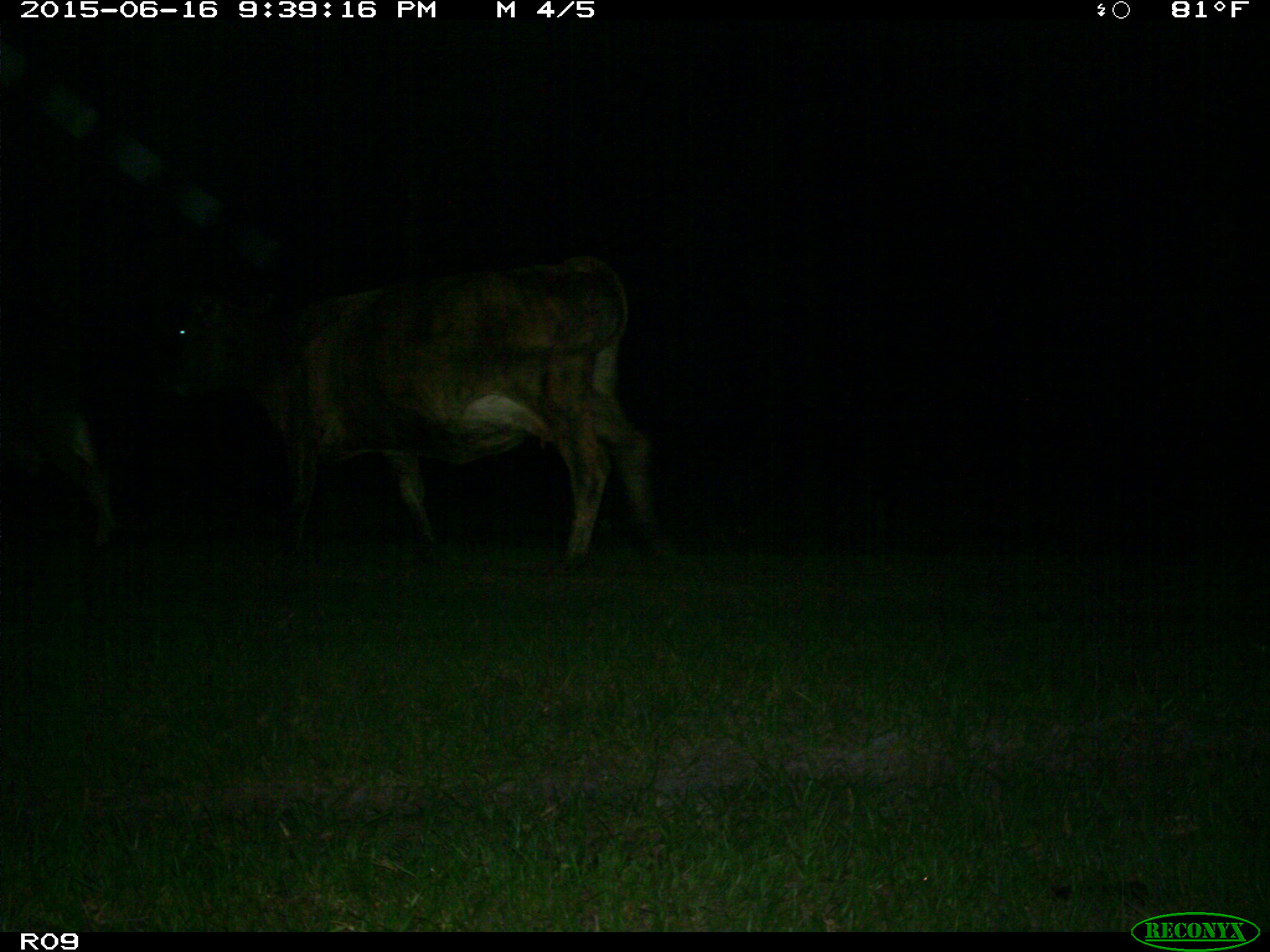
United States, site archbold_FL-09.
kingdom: Animalia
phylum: Chordata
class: Mammalia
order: Artiodactyla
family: Bovidae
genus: Bos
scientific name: Bos taurus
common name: domestic cow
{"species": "Bos taurus (domestic cow)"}